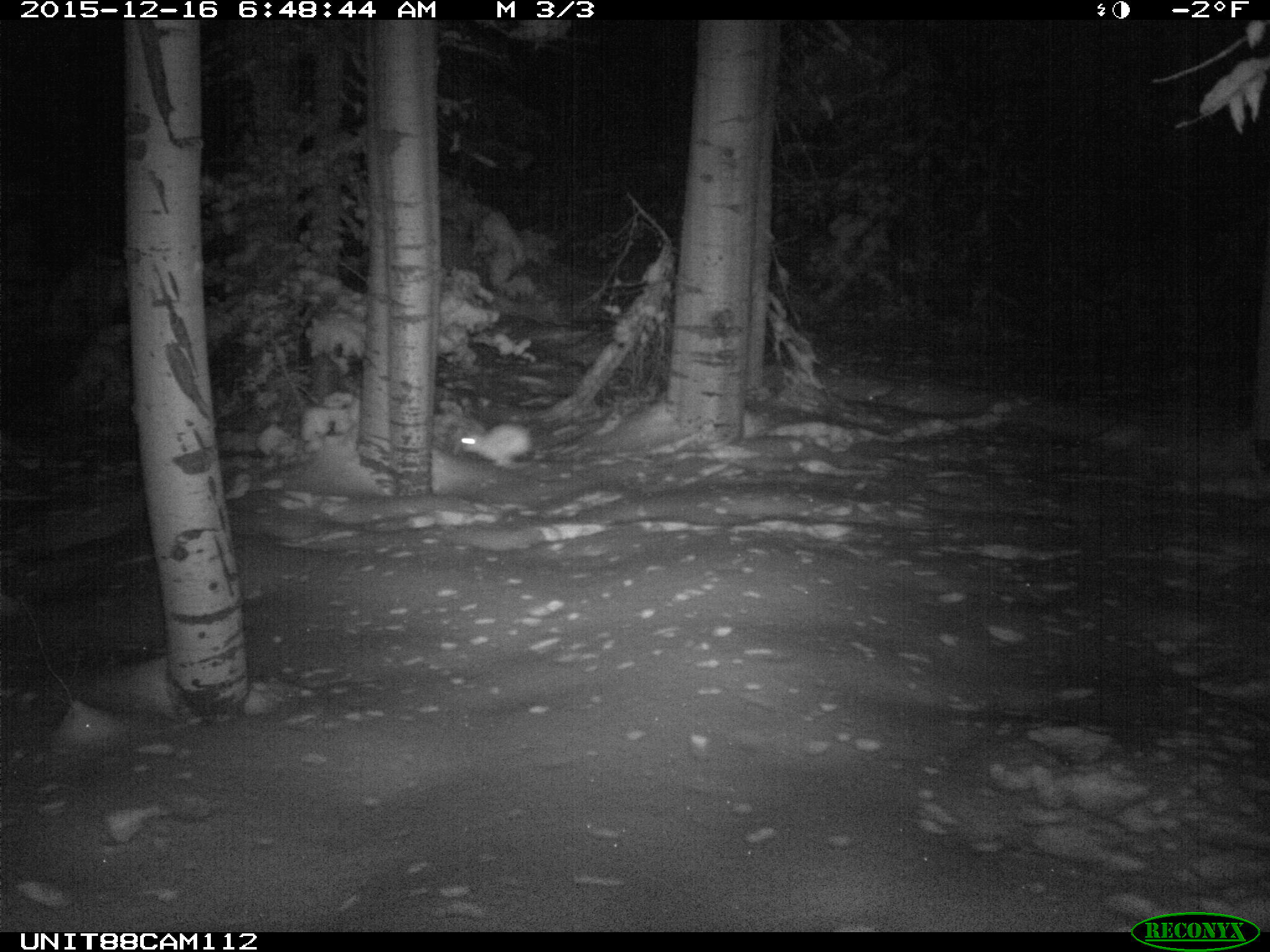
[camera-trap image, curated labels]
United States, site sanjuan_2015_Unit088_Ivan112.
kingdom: Animalia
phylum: Chordata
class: Mammalia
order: Lagomorpha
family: Leporidae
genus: Lepus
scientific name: Lepus americanus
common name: snowshoe hare